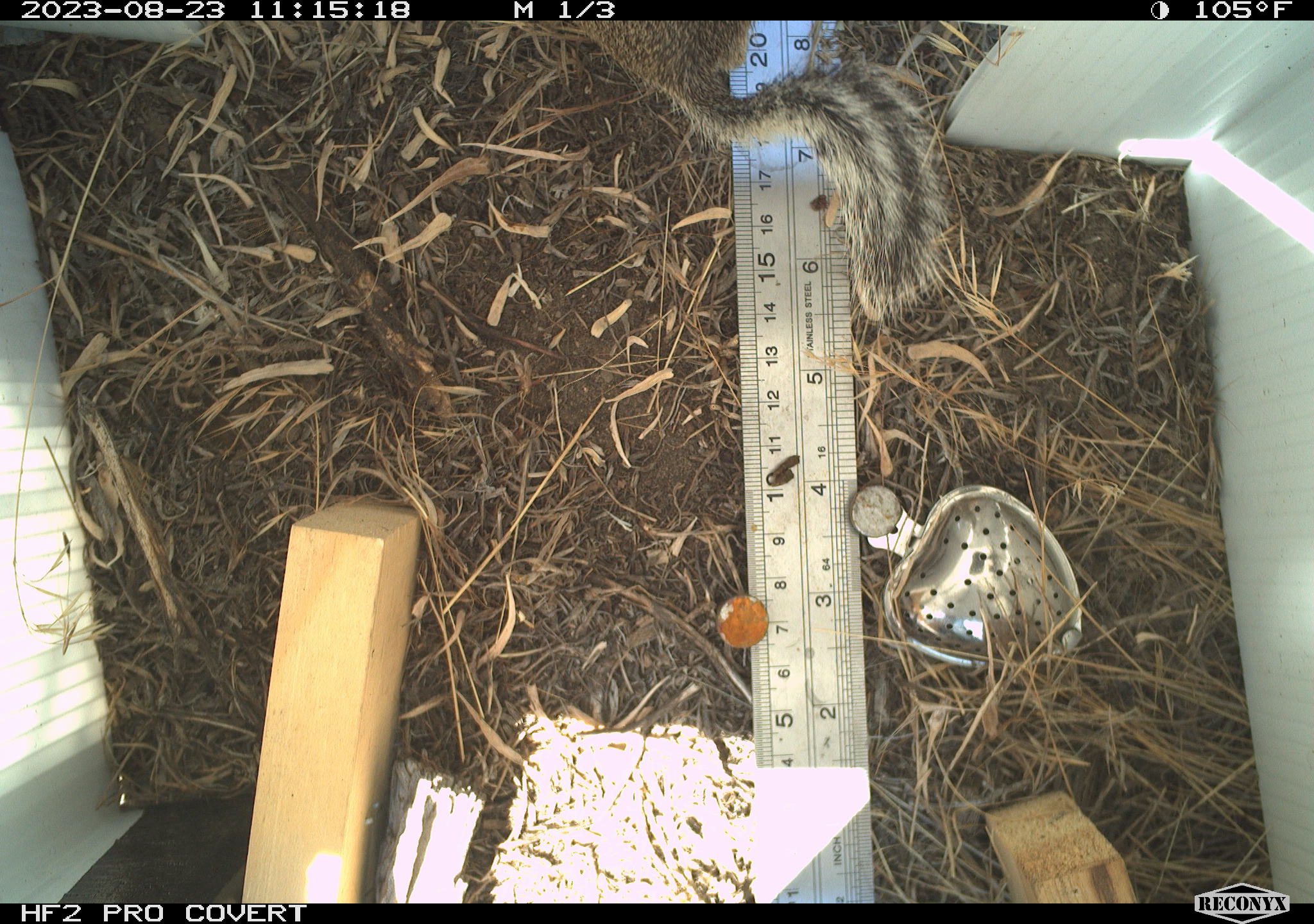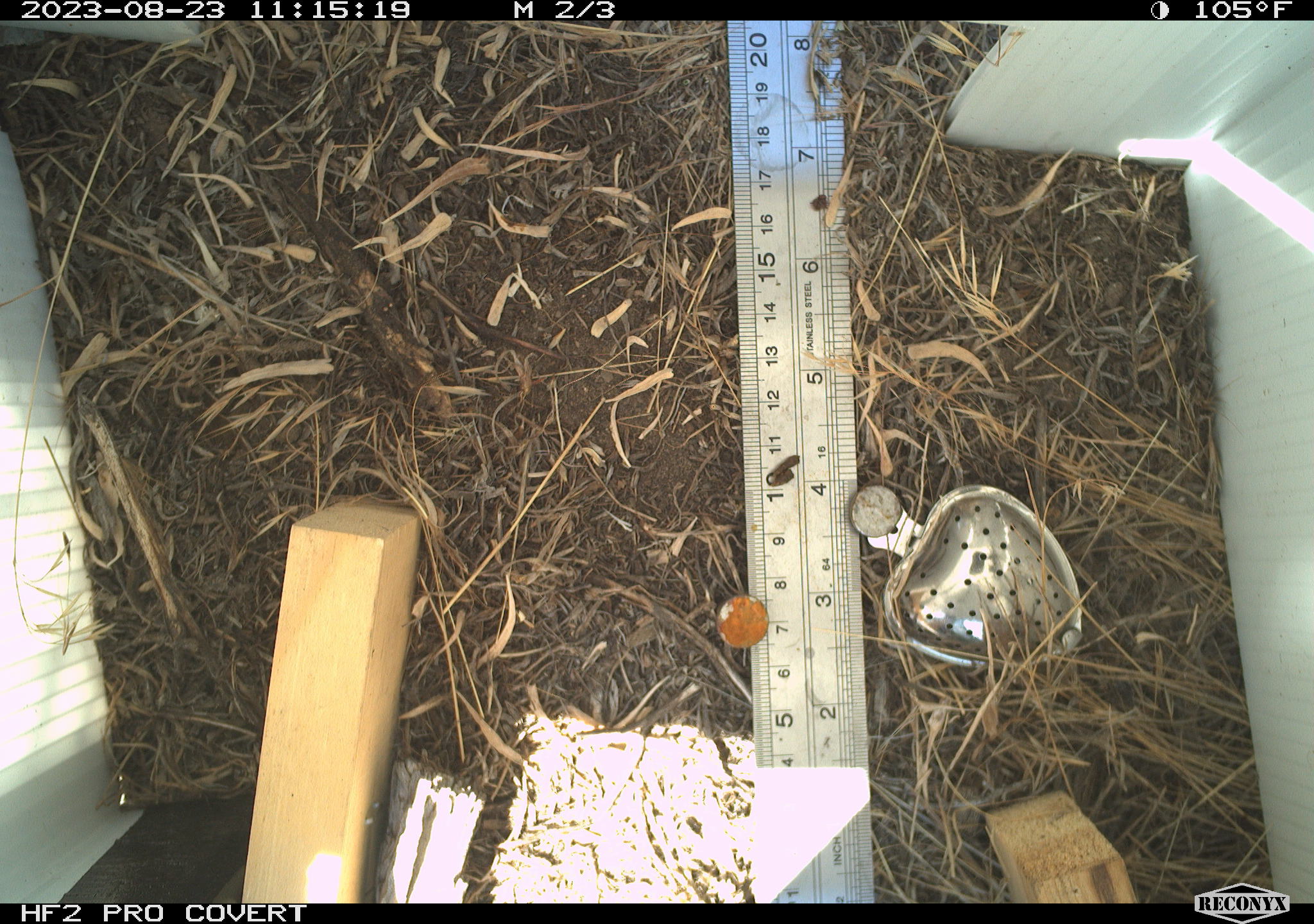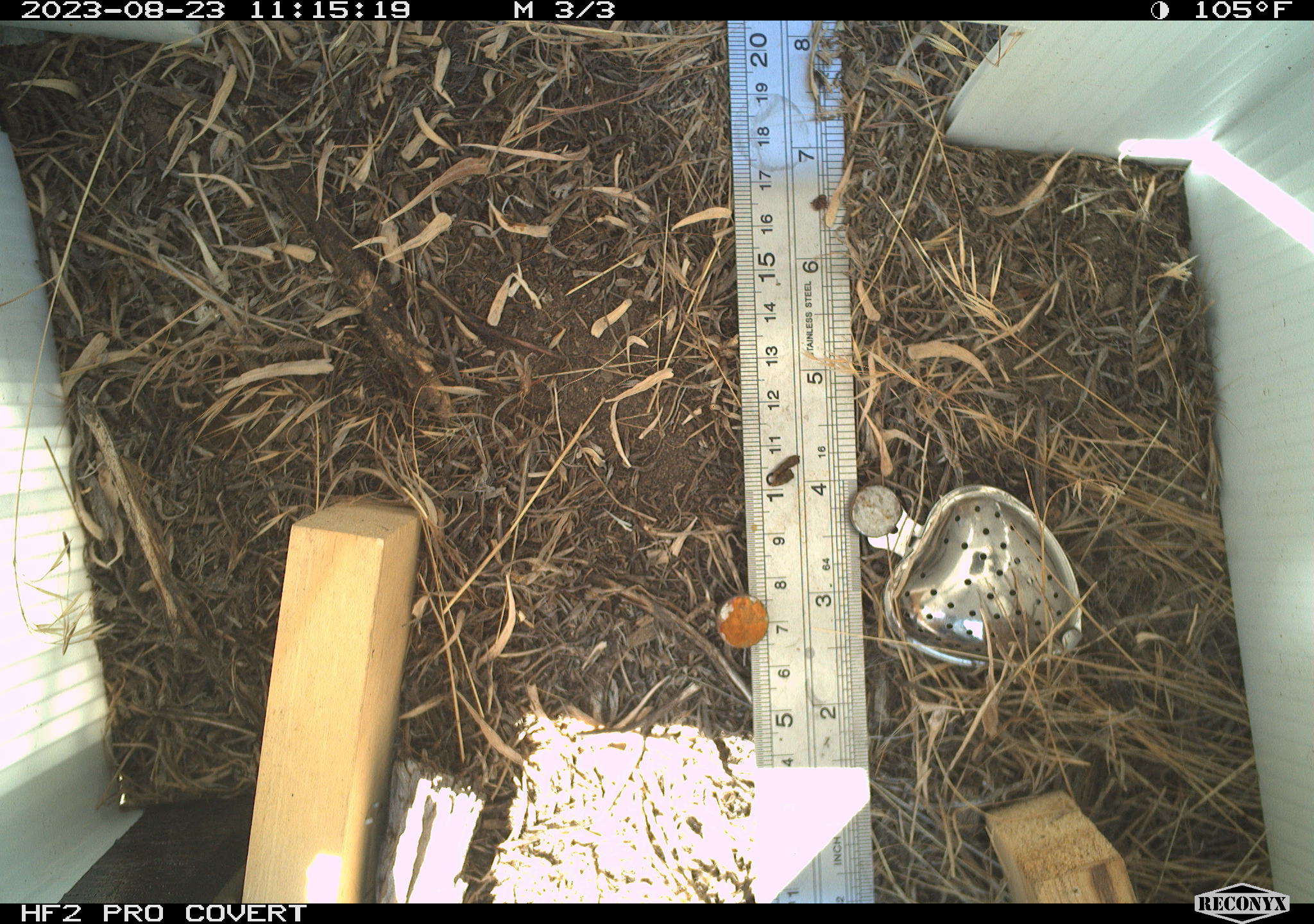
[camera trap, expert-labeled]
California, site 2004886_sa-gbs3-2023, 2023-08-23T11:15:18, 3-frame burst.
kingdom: Animalia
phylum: Chordata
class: Mammalia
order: Rodentia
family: Sciuridae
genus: Ammospermophilus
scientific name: Ammospermophilus leucurus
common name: white-tailed antelope squirrel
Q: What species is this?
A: White-tailed antelope squirrel (Ammospermophilus leucurus).